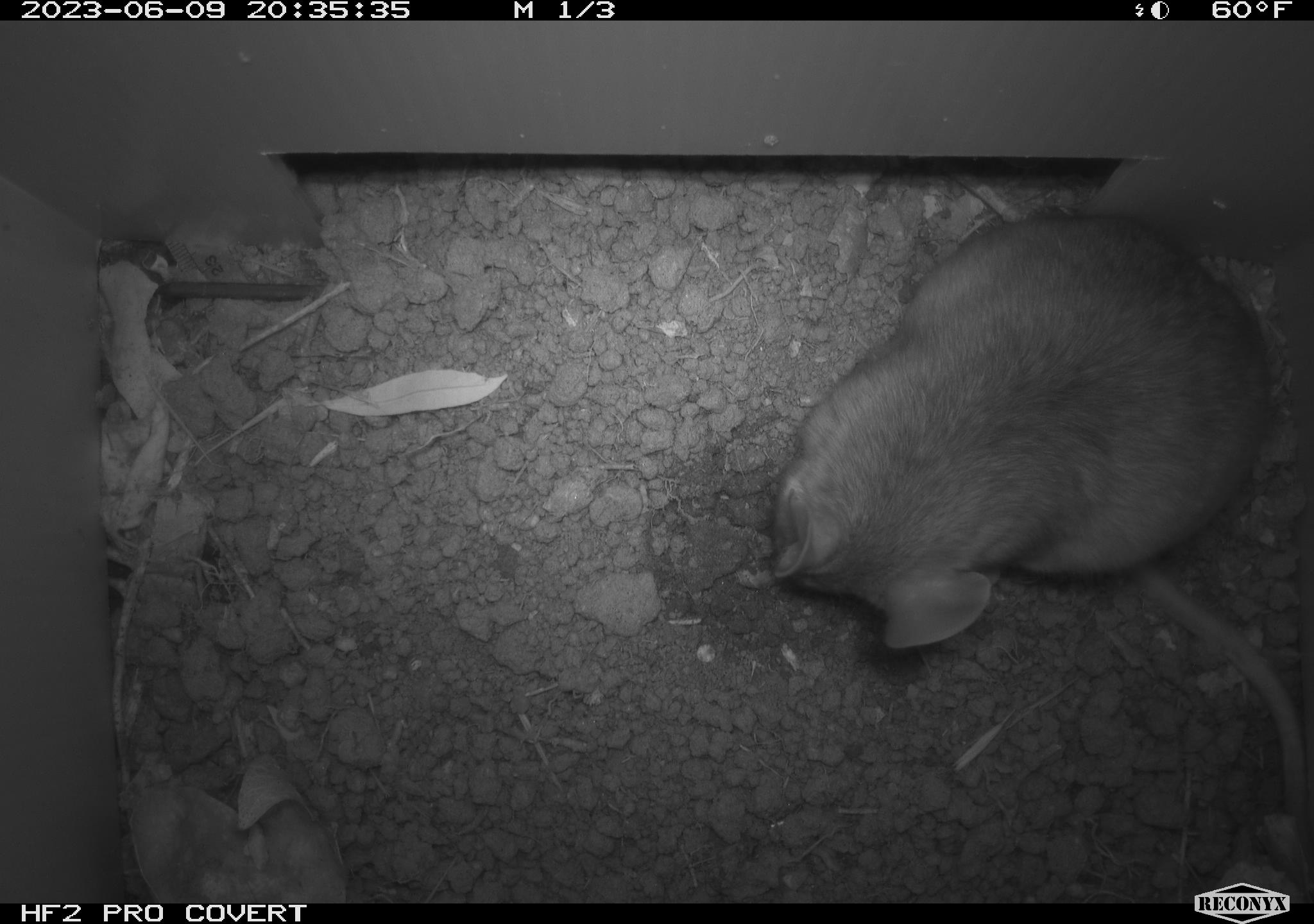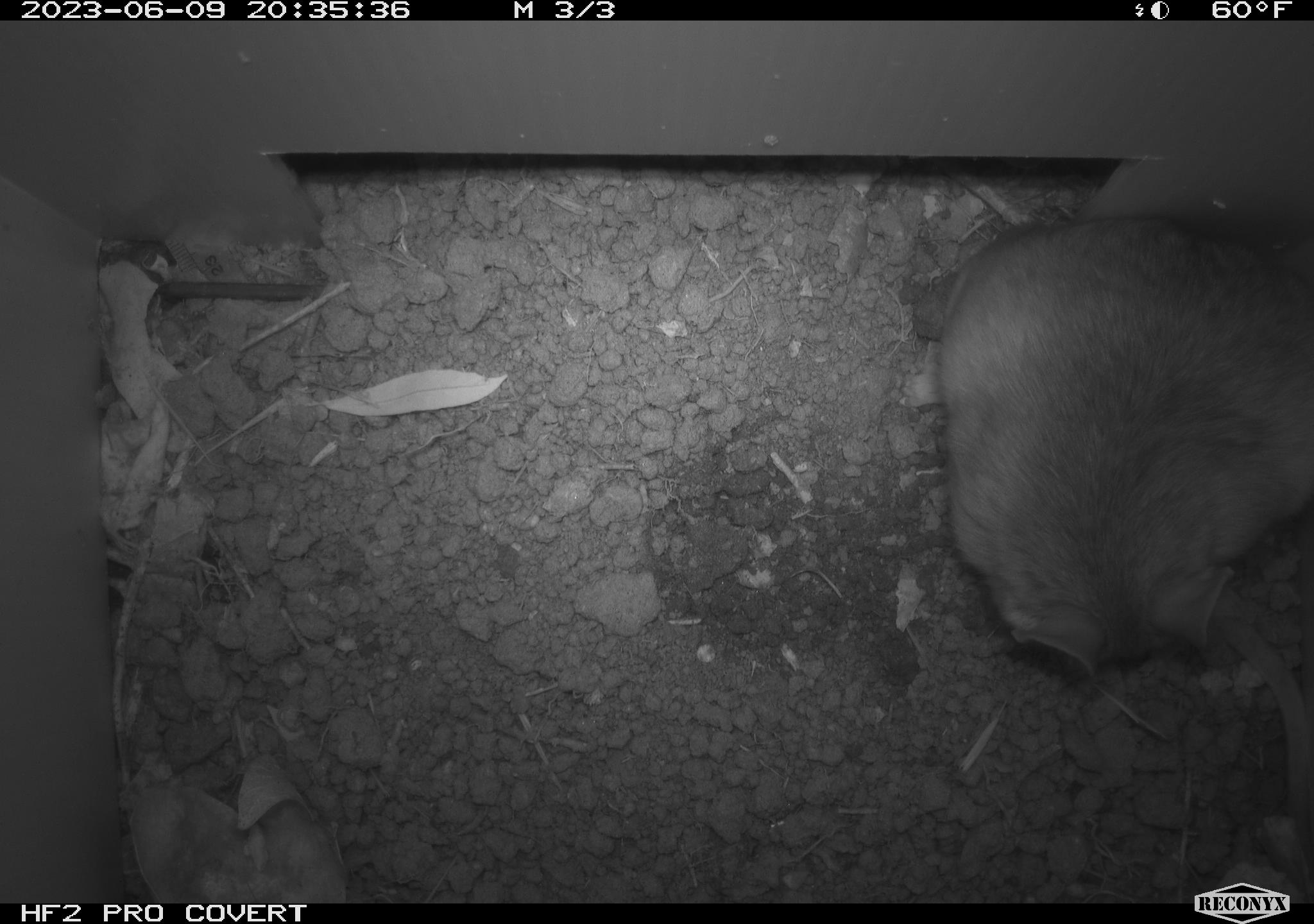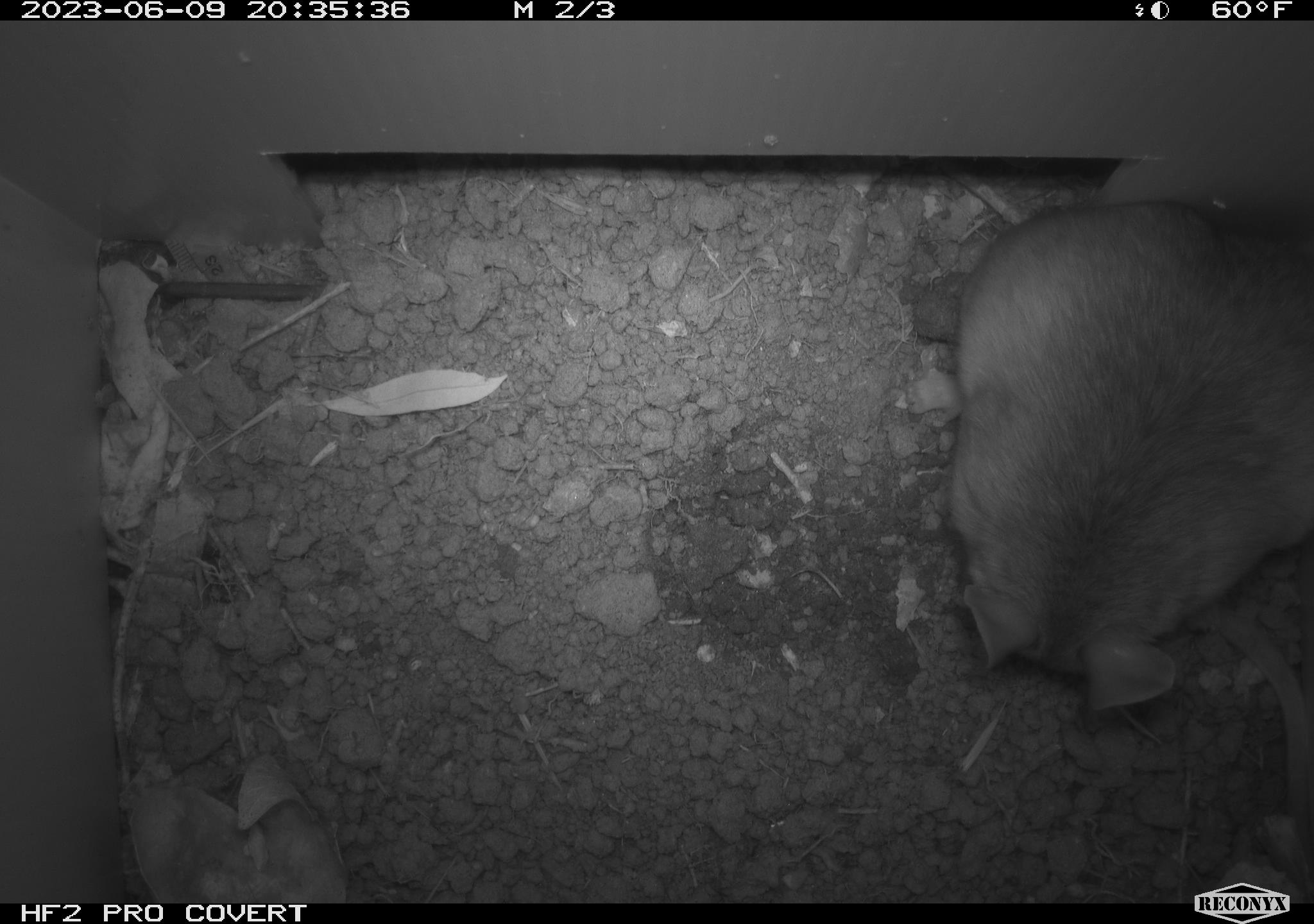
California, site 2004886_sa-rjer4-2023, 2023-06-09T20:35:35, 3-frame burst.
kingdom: Animalia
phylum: Chordata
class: Mammalia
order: Rodentia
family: Cricetidae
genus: Neotoma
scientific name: Neotoma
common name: pack rat or woodrat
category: neotoma species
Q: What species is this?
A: Neotoma species (pack rat or woodrat) (Neotoma).